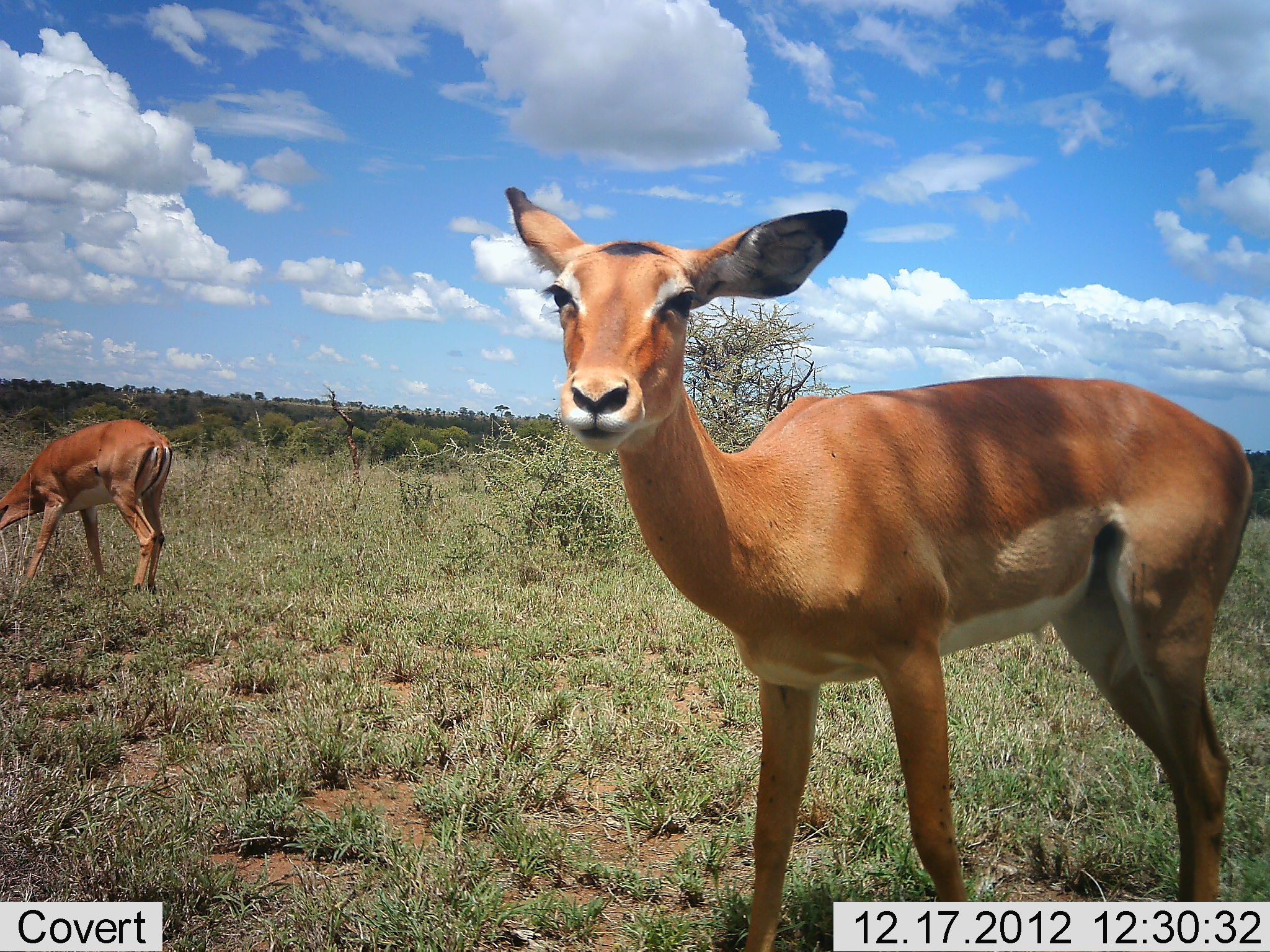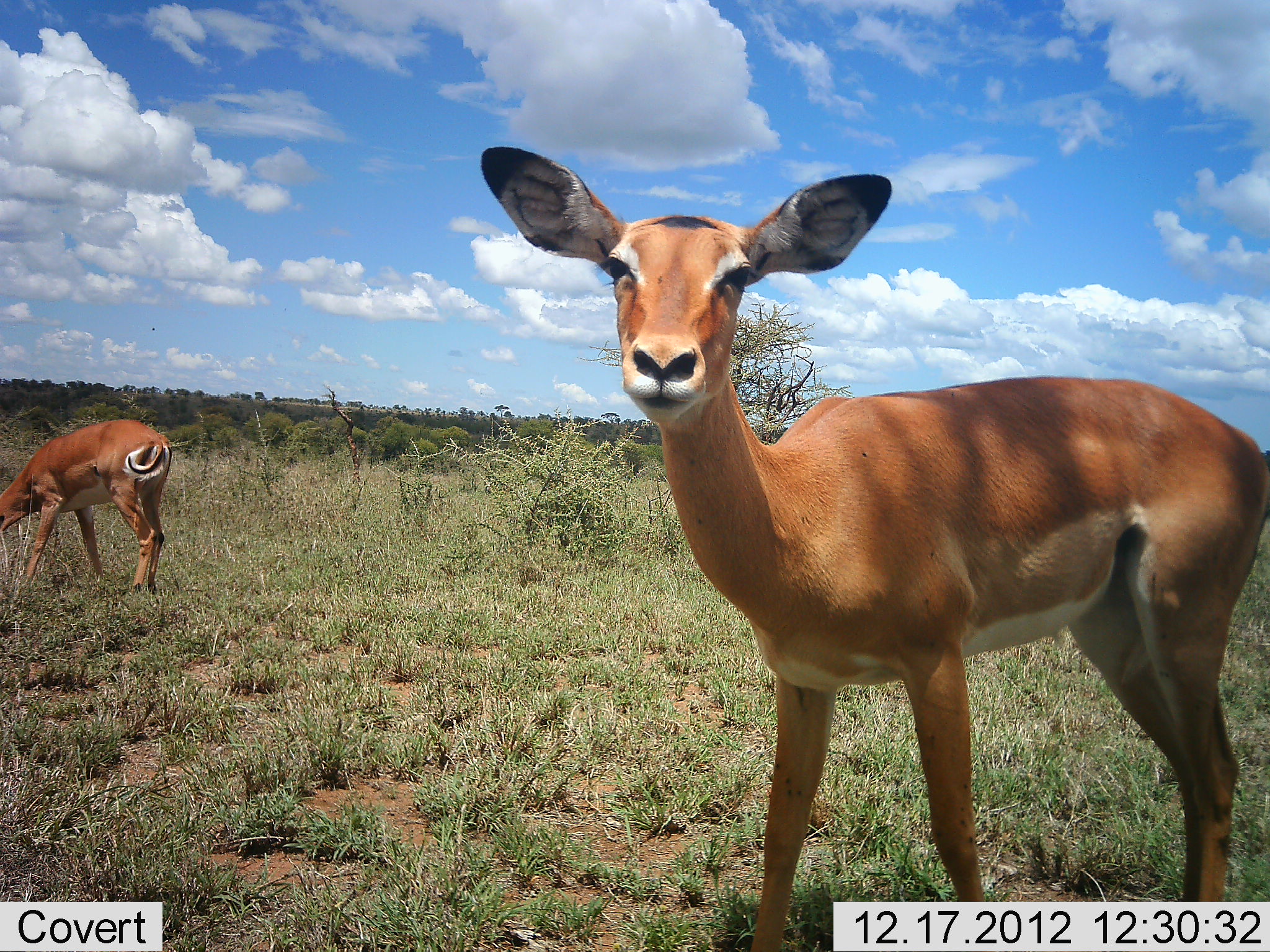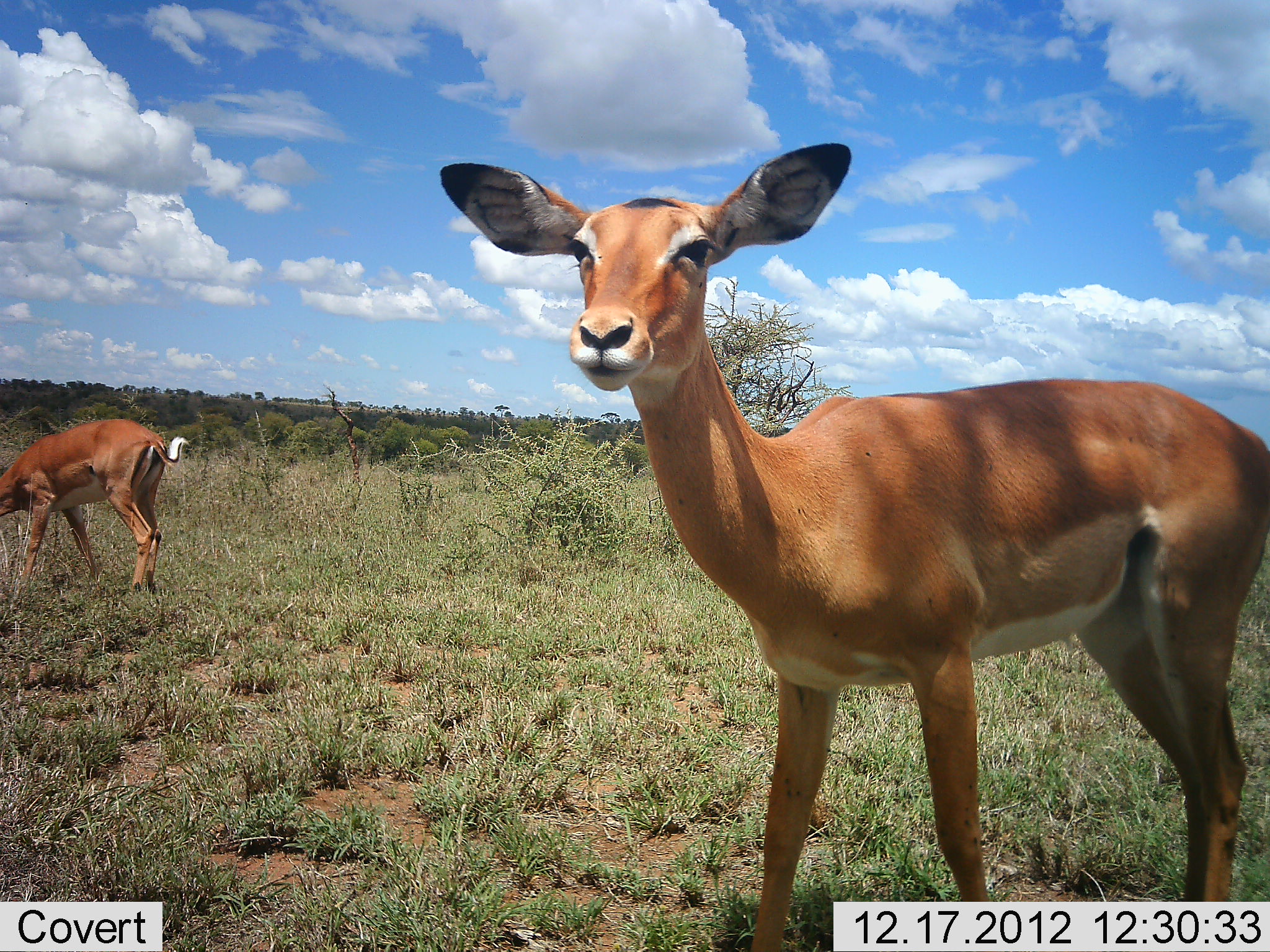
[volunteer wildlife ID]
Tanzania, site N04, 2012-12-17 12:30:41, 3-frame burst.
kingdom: Animalia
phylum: Chordata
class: Mammalia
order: Artiodactyla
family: Bovidae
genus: Aepyceros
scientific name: Aepyceros melampus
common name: impala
Impala (Aepyceros melampus), count 2. Behavior (volunteer vote fractions): standing 100%, resting 0%, moving 0%, interacting 0%. Young present (vote fraction): 0%. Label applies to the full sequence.